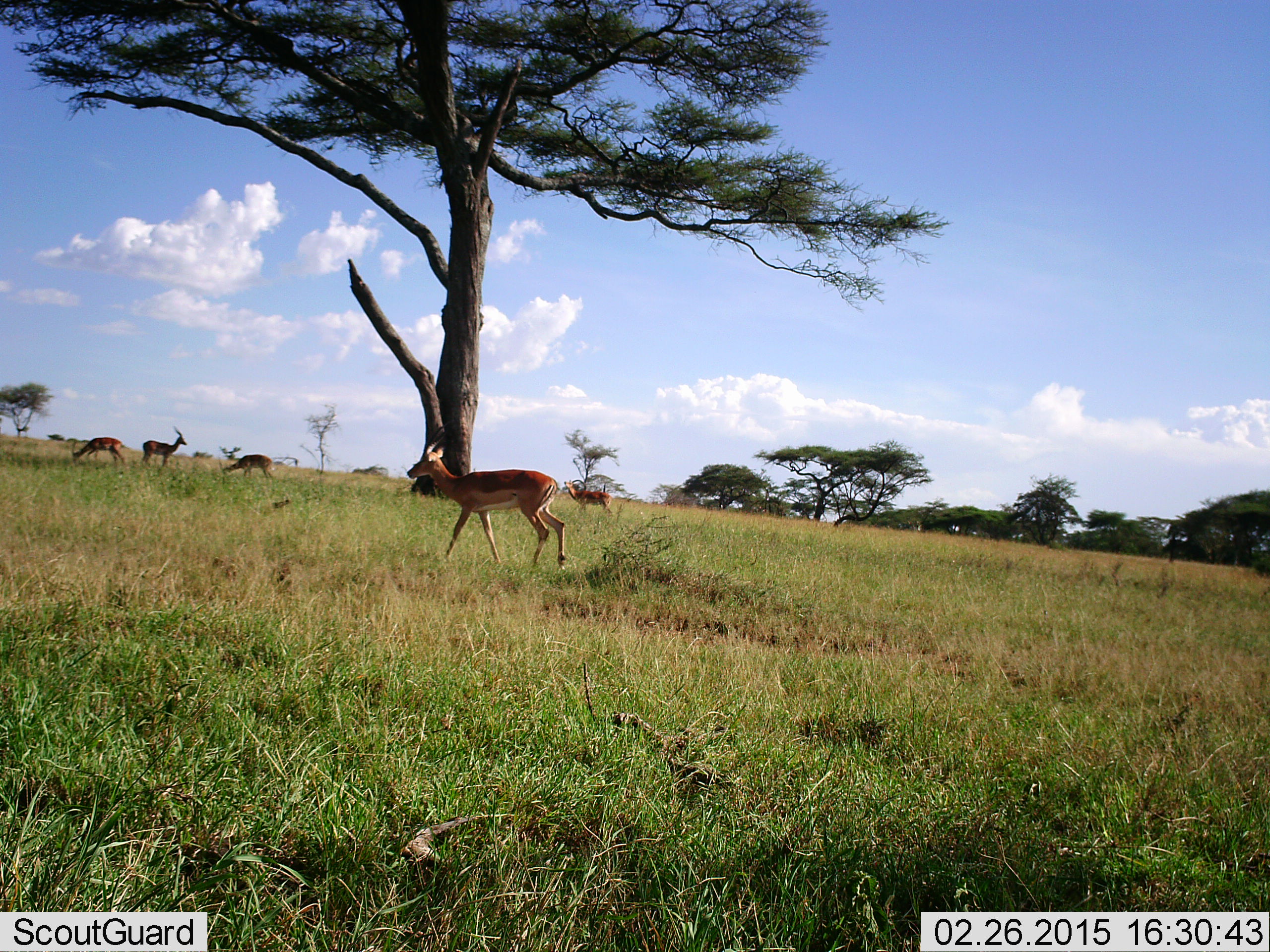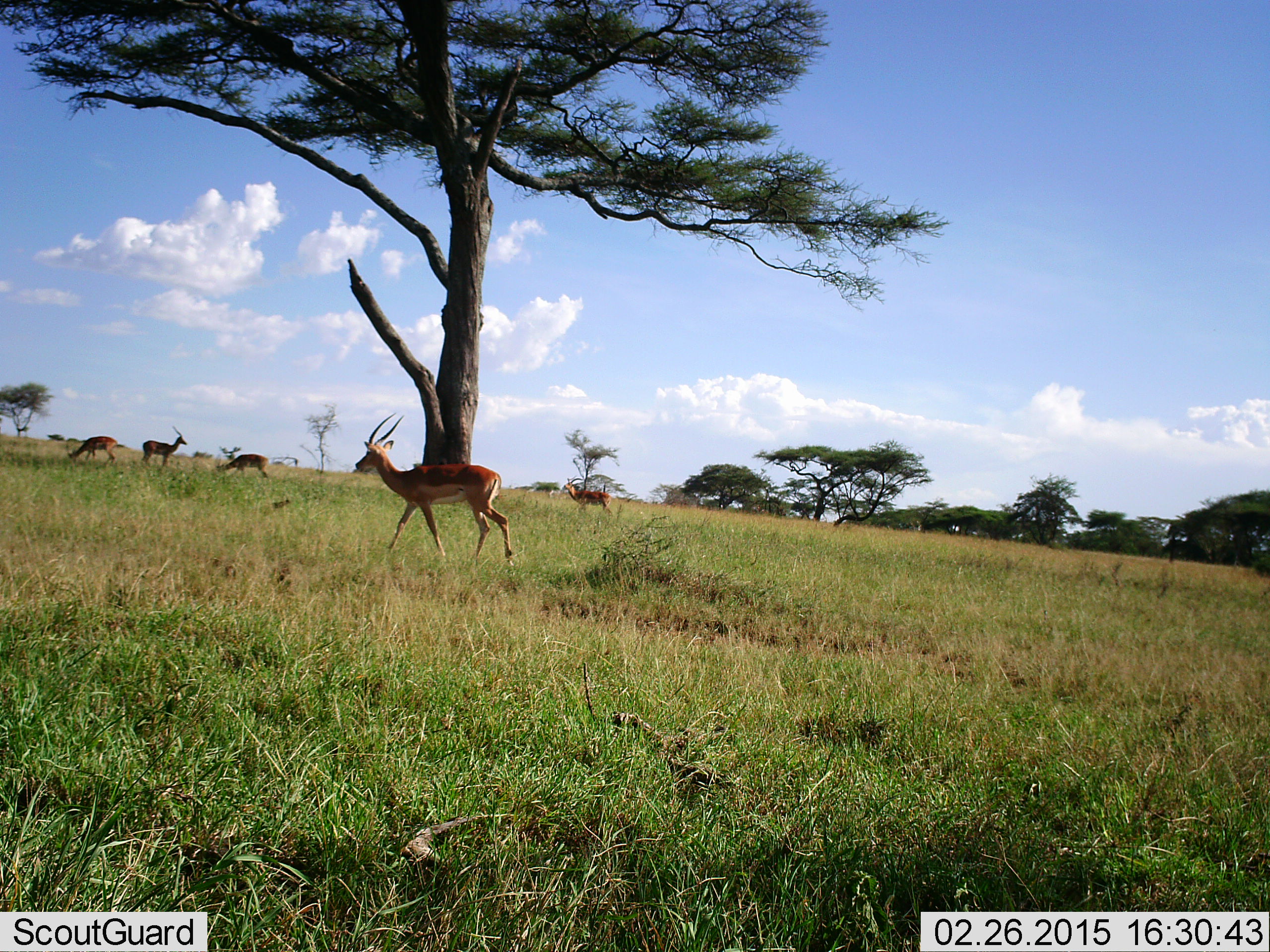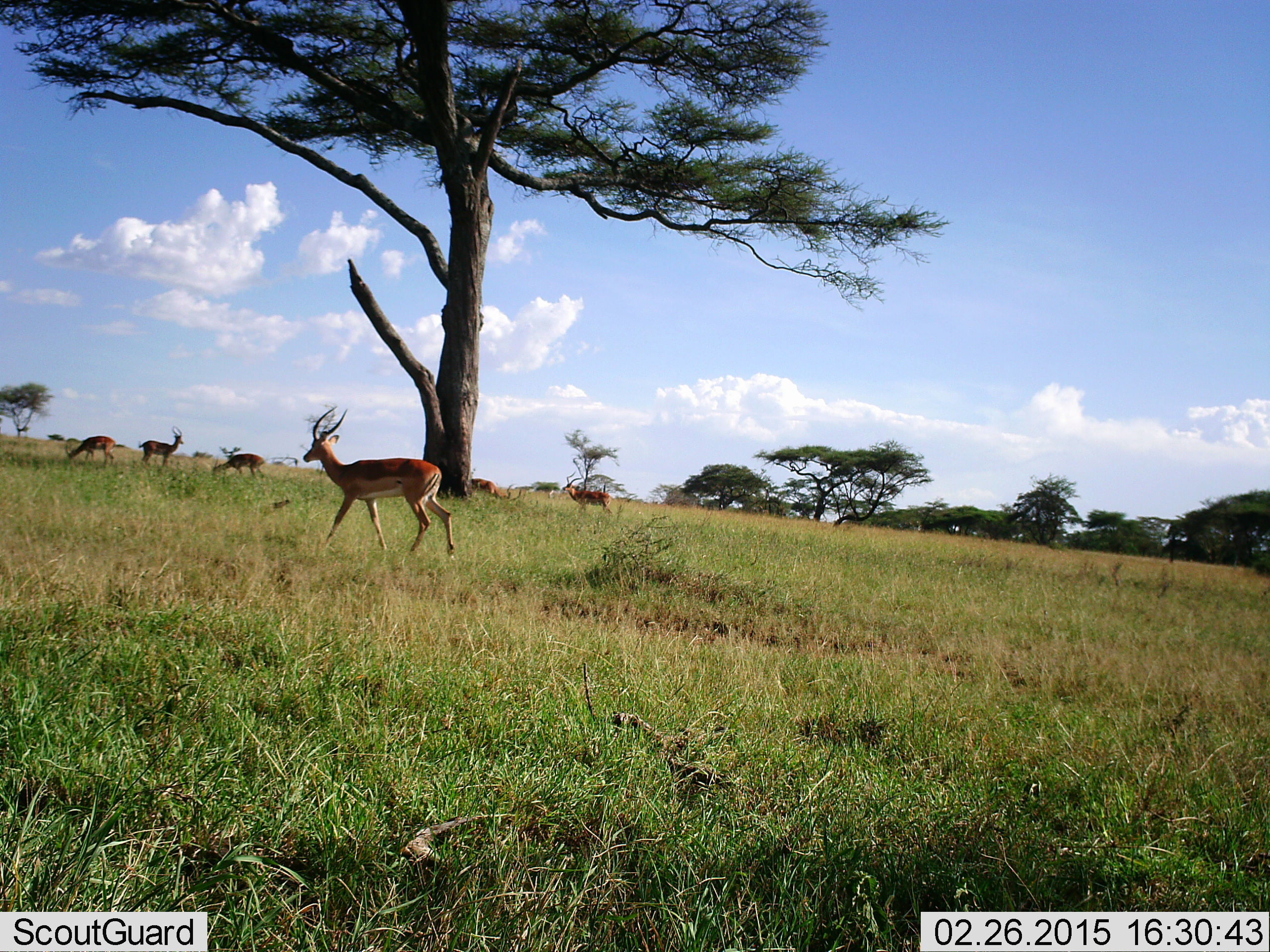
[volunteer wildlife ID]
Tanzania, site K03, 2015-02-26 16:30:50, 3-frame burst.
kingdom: Animalia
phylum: Chordata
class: Mammalia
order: Artiodactyla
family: Bovidae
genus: Aepyceros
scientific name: Aepyceros melampus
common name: impala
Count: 5.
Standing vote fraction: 80%.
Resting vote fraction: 10%.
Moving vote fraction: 90%.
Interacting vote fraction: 0%.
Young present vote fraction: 0%.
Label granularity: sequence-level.